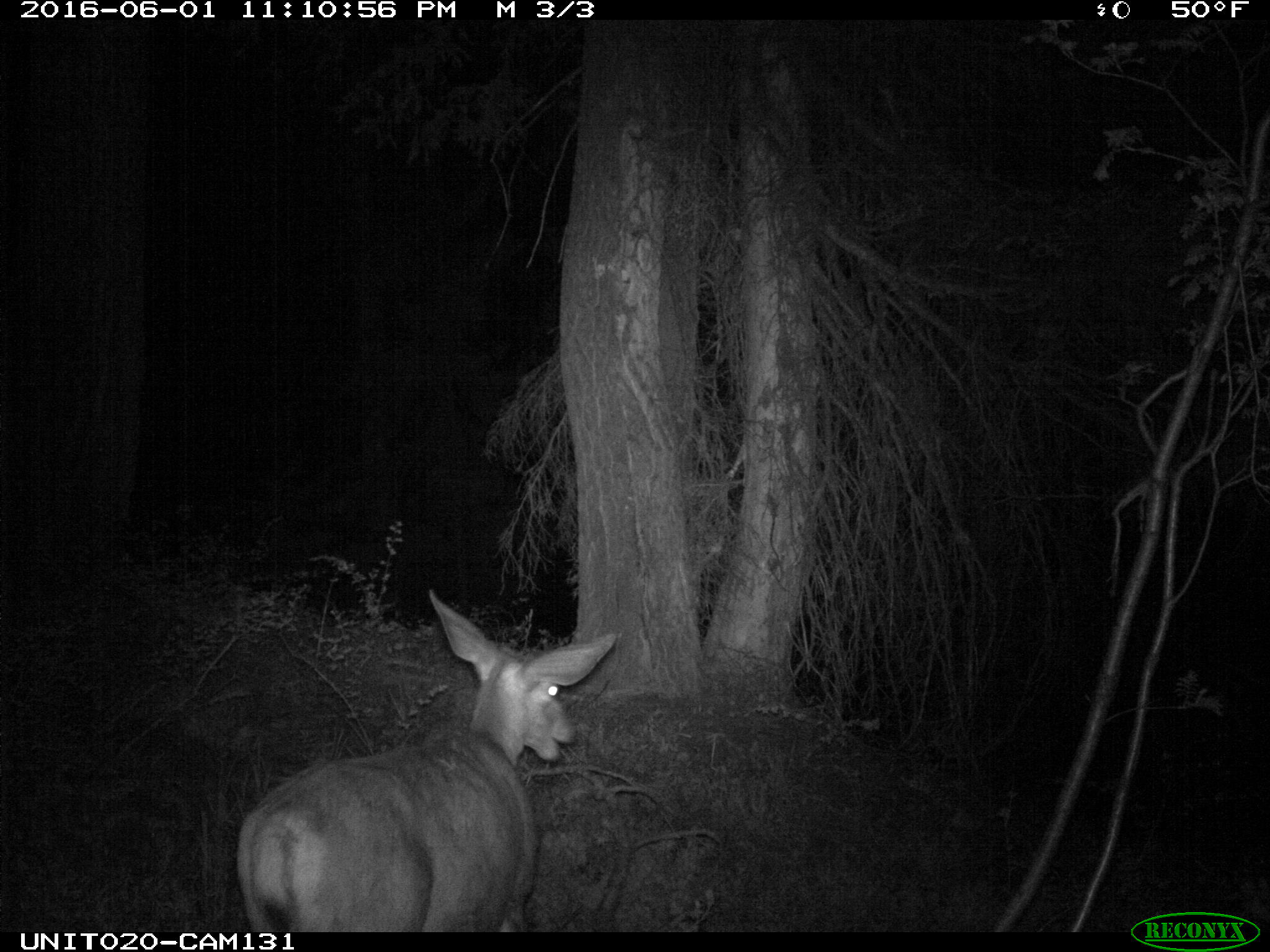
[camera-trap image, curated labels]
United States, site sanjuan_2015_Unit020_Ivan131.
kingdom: Animalia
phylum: Chordata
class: Mammalia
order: Artiodactyla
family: Cervidae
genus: Odocoileus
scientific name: Odocoileus hemionus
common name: mule deer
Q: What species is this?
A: Odocoileus hemionus (mule deer).